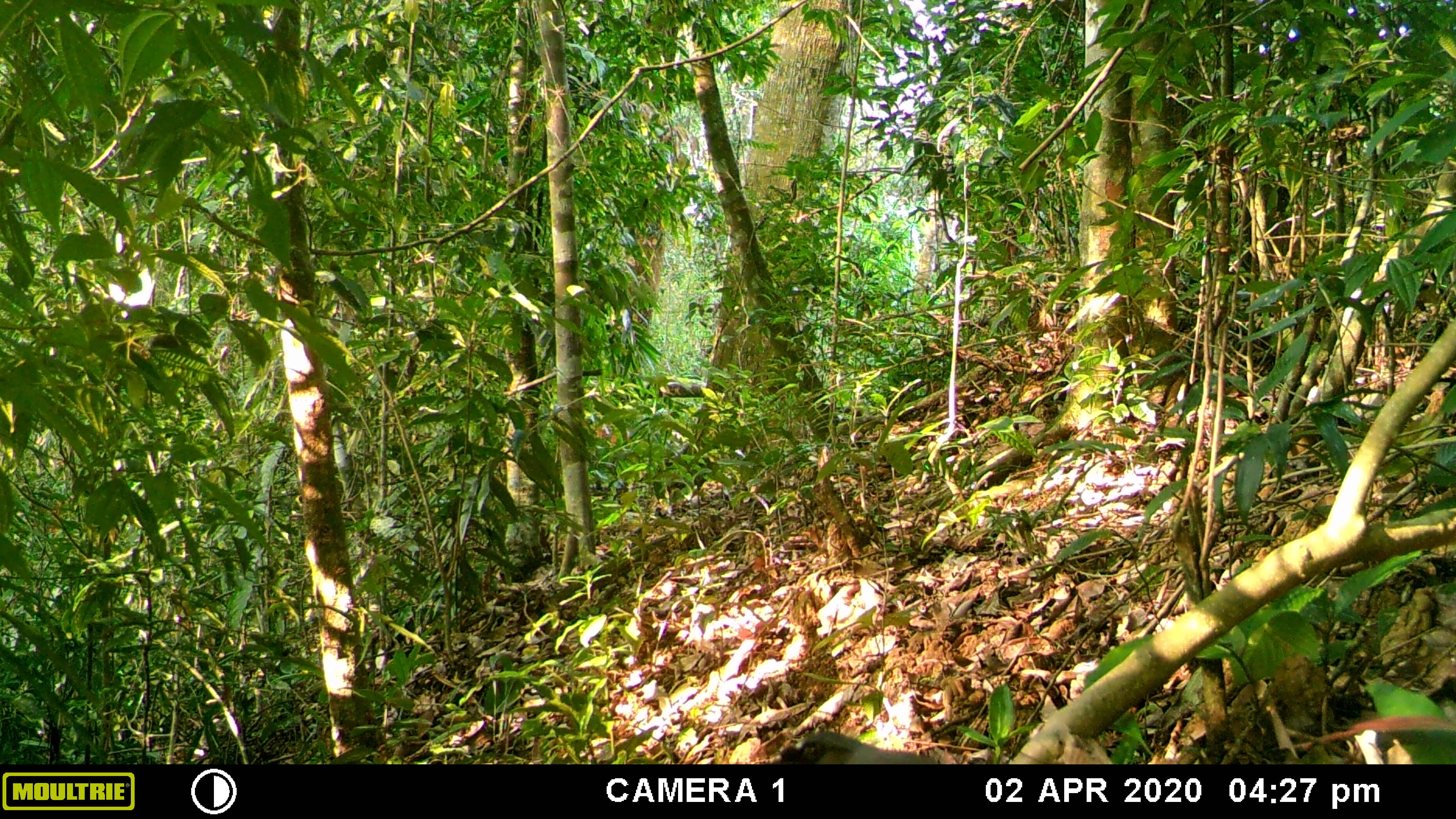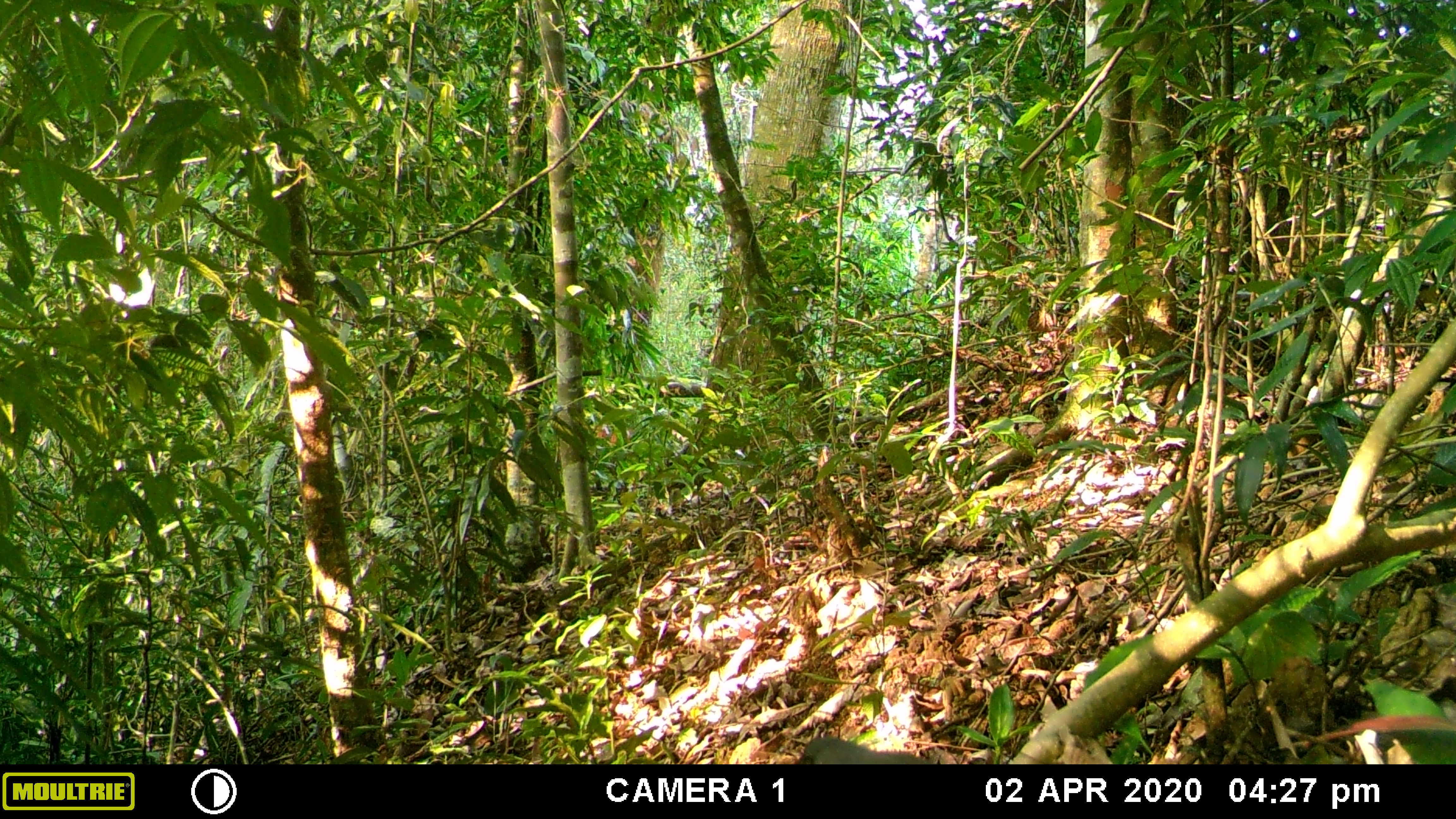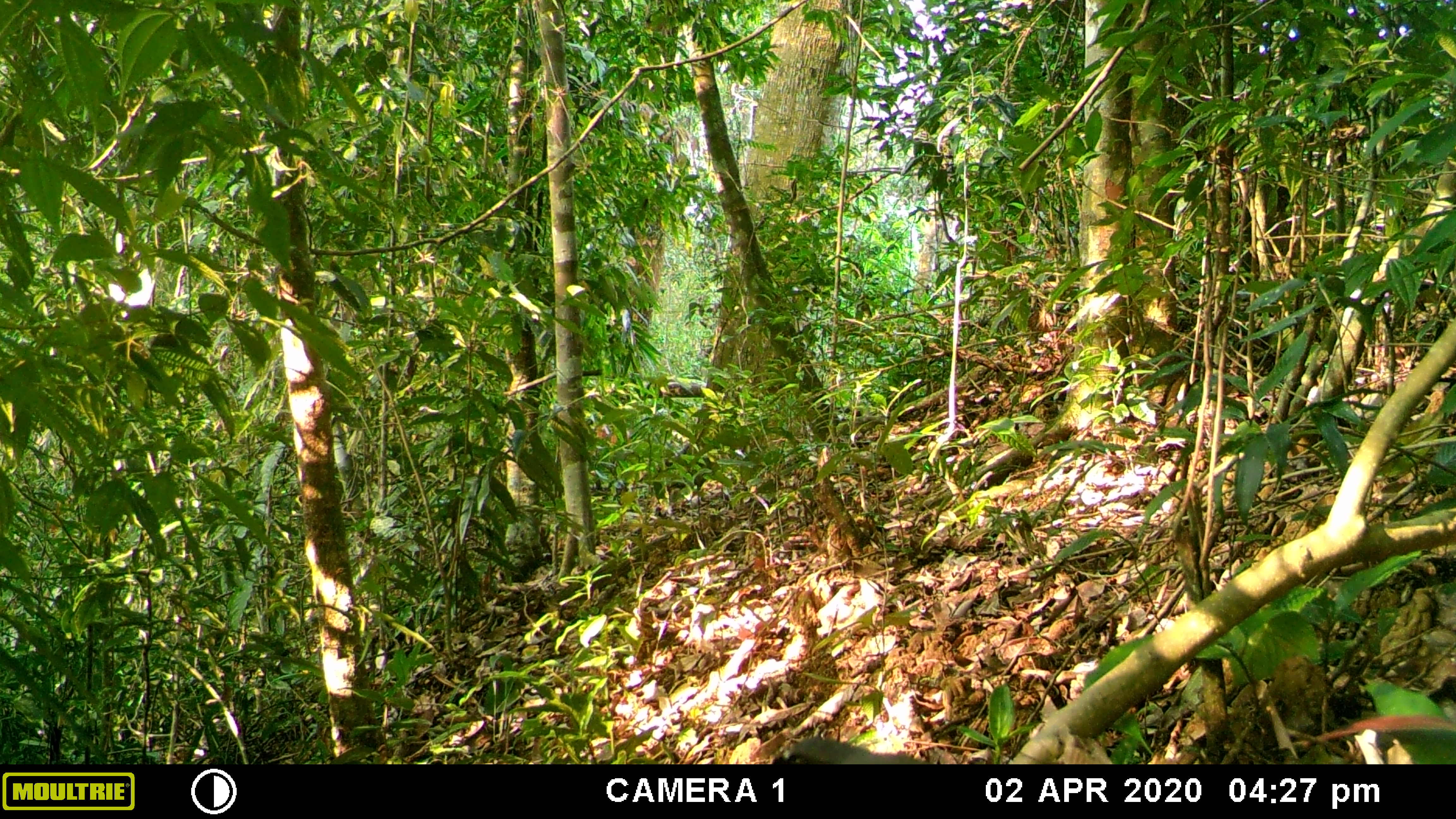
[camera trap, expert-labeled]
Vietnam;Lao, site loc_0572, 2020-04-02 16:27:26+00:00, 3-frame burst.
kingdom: Animalia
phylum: Chordata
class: Aves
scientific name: Aves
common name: bird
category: unidentified bird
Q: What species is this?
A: Unidentified bird (bird) (Aves).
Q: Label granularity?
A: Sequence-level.